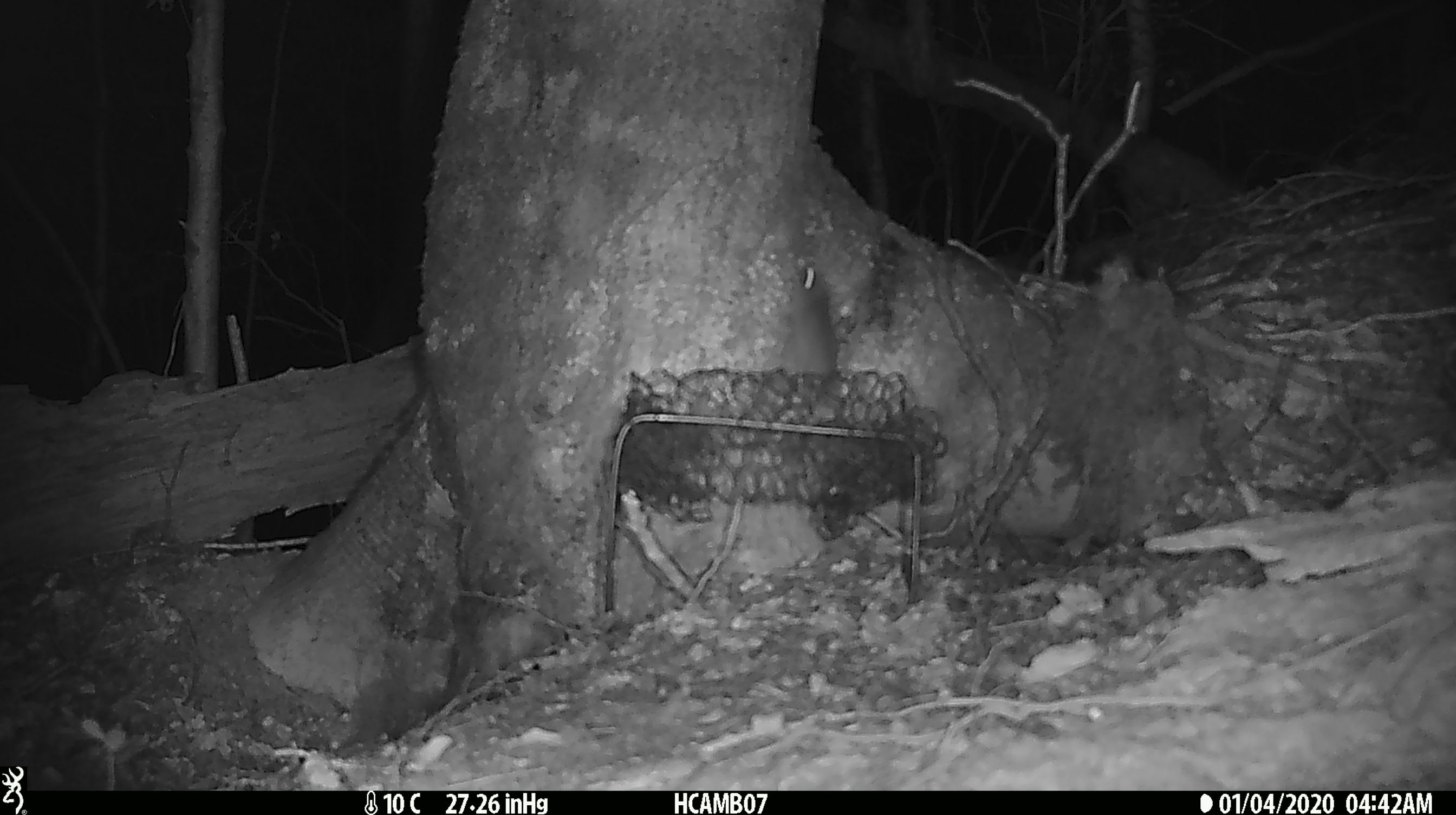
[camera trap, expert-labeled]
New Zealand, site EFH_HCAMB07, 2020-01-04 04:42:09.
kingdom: Animalia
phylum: Chordata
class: Mammalia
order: Rodentia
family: Muridae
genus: Mus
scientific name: Mus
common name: mouse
Mouse (Mus).